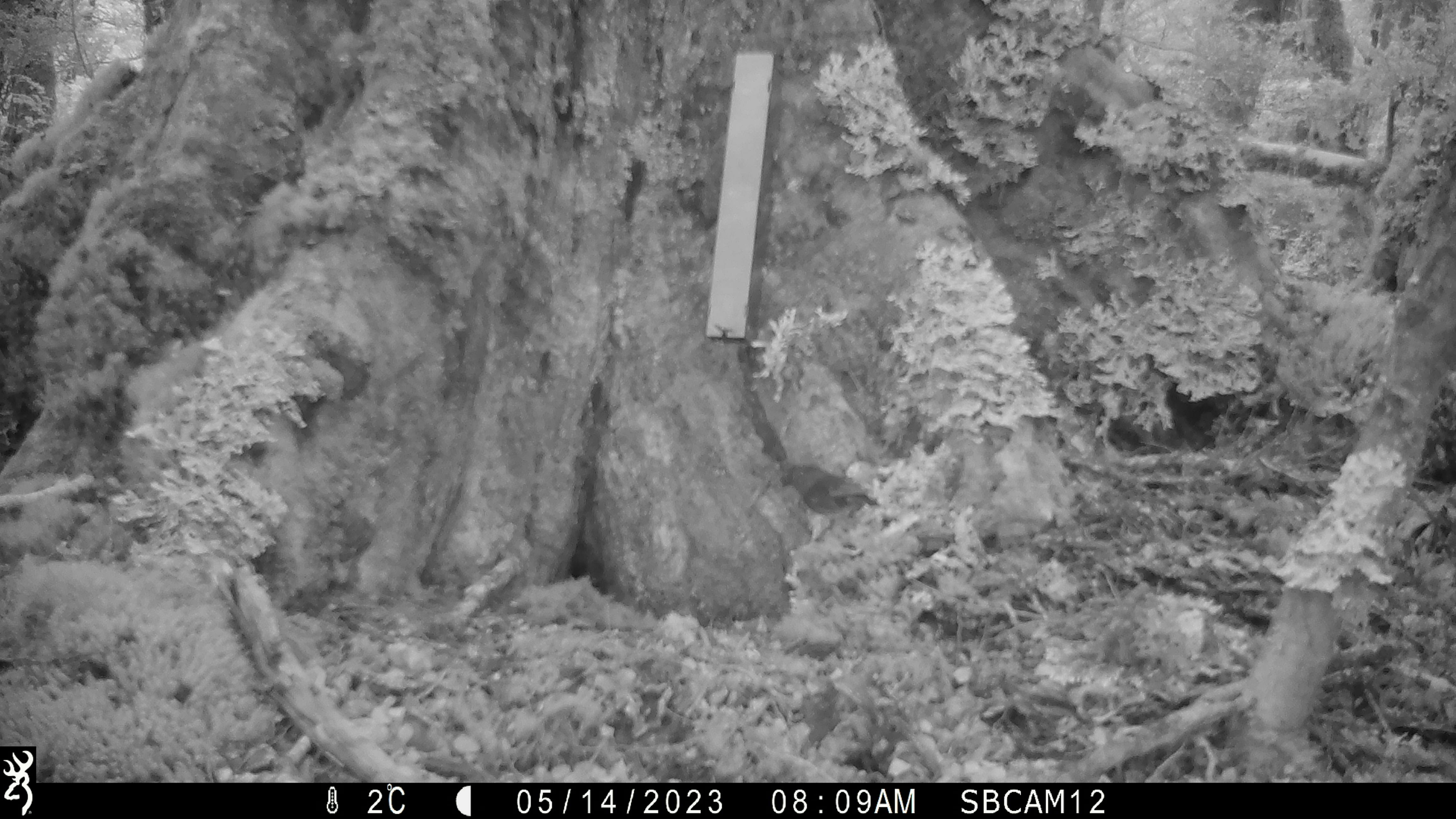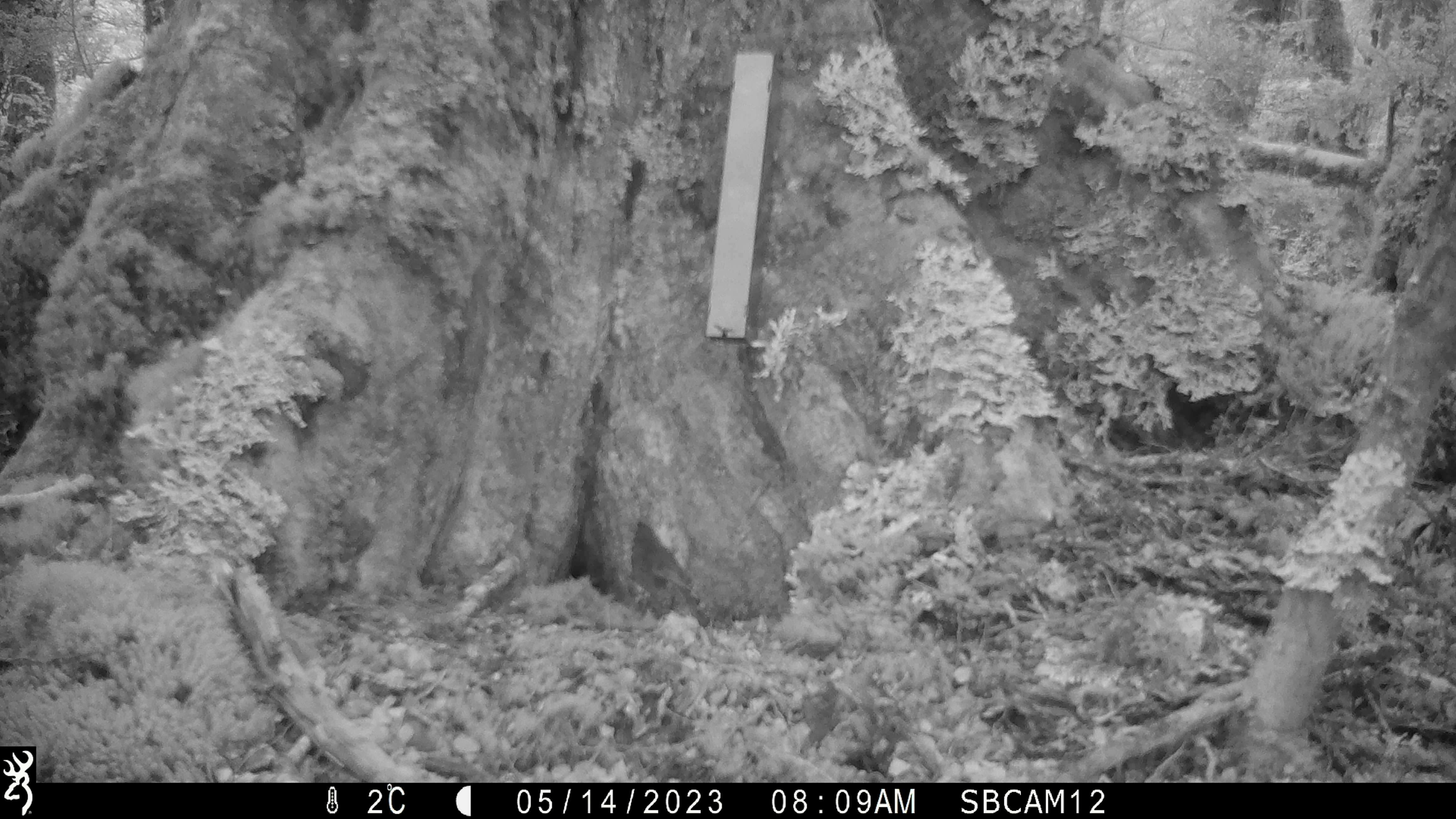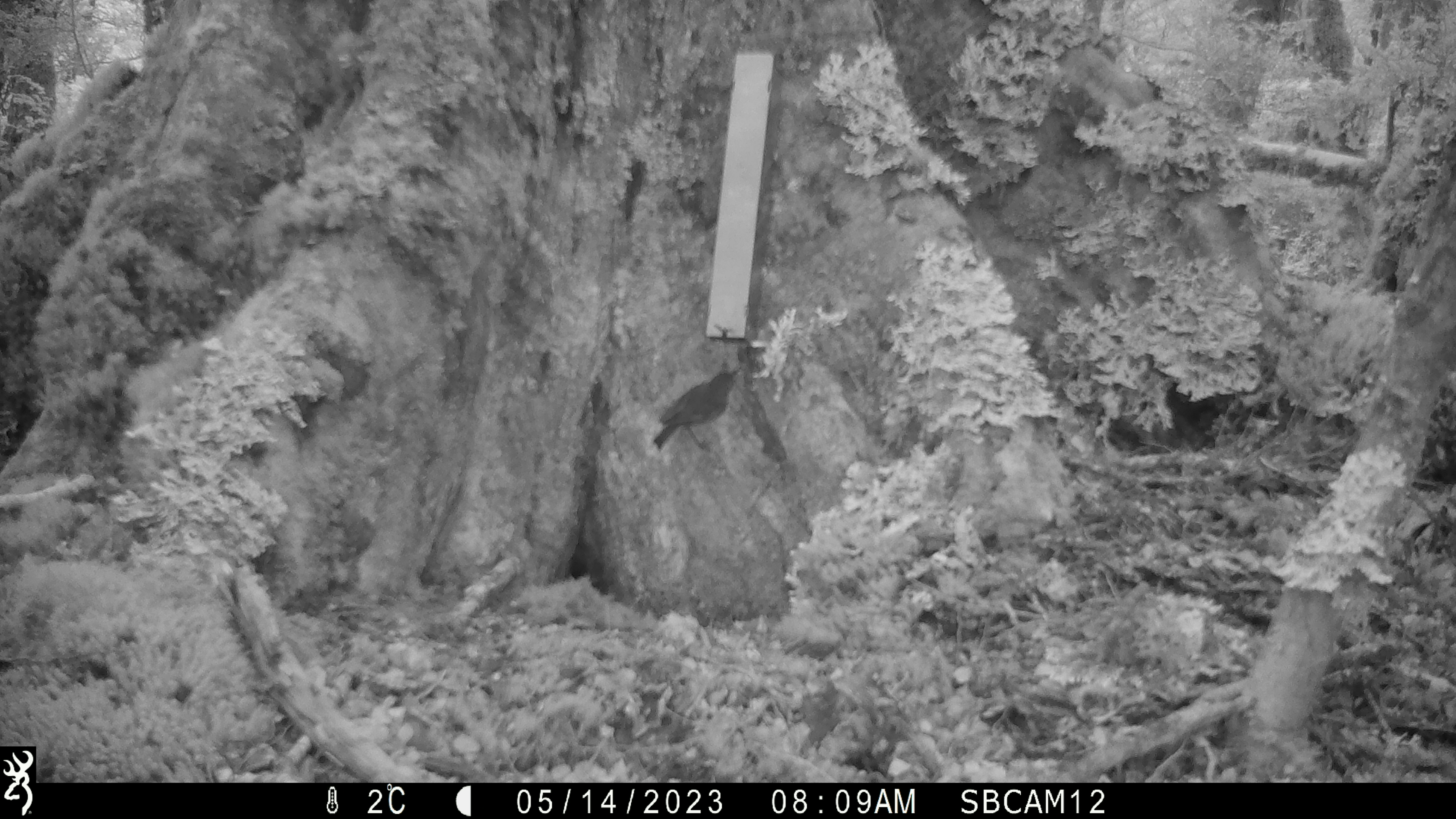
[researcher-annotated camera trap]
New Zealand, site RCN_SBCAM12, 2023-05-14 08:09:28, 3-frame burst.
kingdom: Animalia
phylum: Chordata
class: Aves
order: Passeriformes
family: Petroicidae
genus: Petroica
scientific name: Petroica australis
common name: new zealand robin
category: robin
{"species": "robin (new zealand robin) (Petroica australis)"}